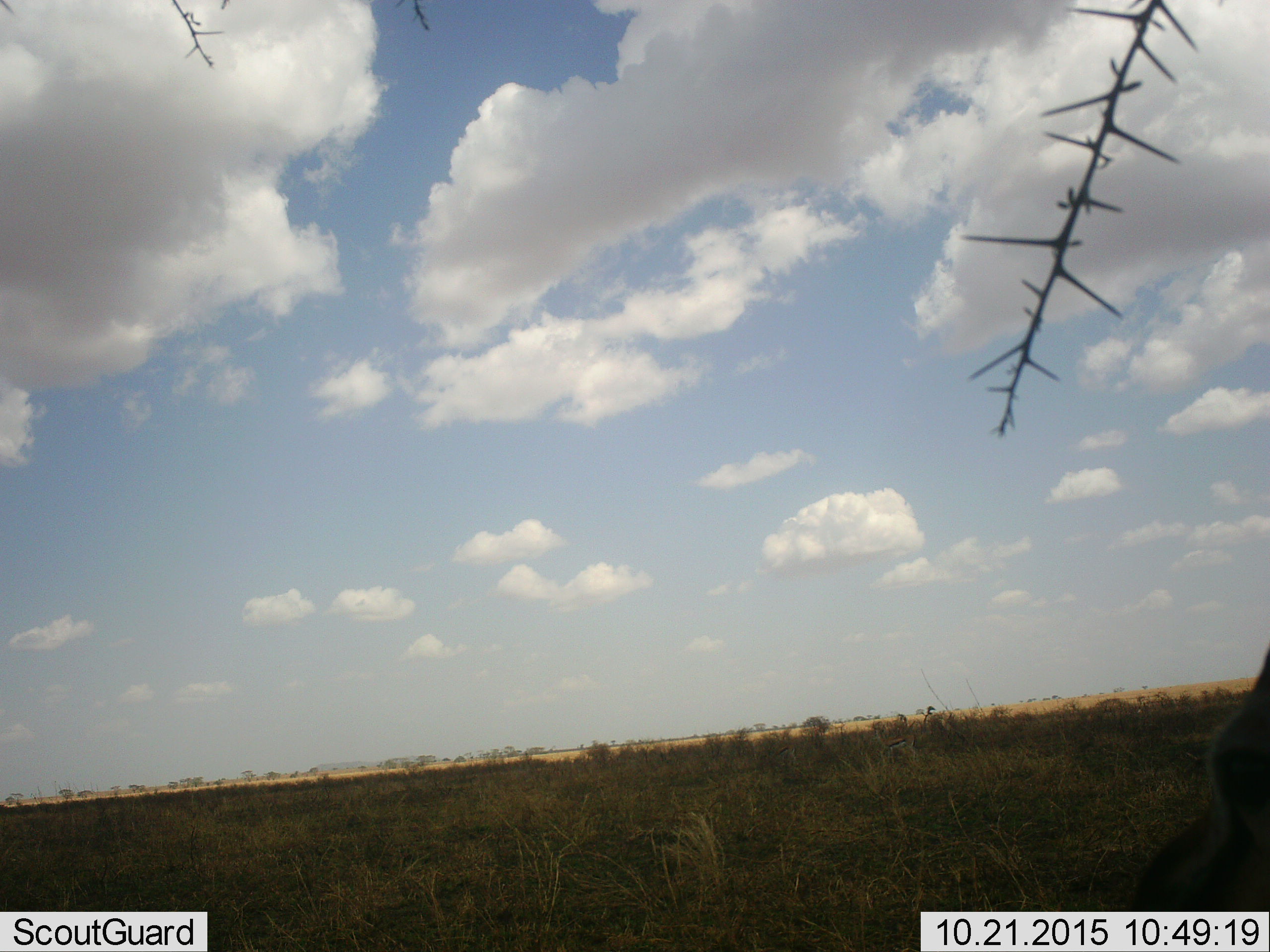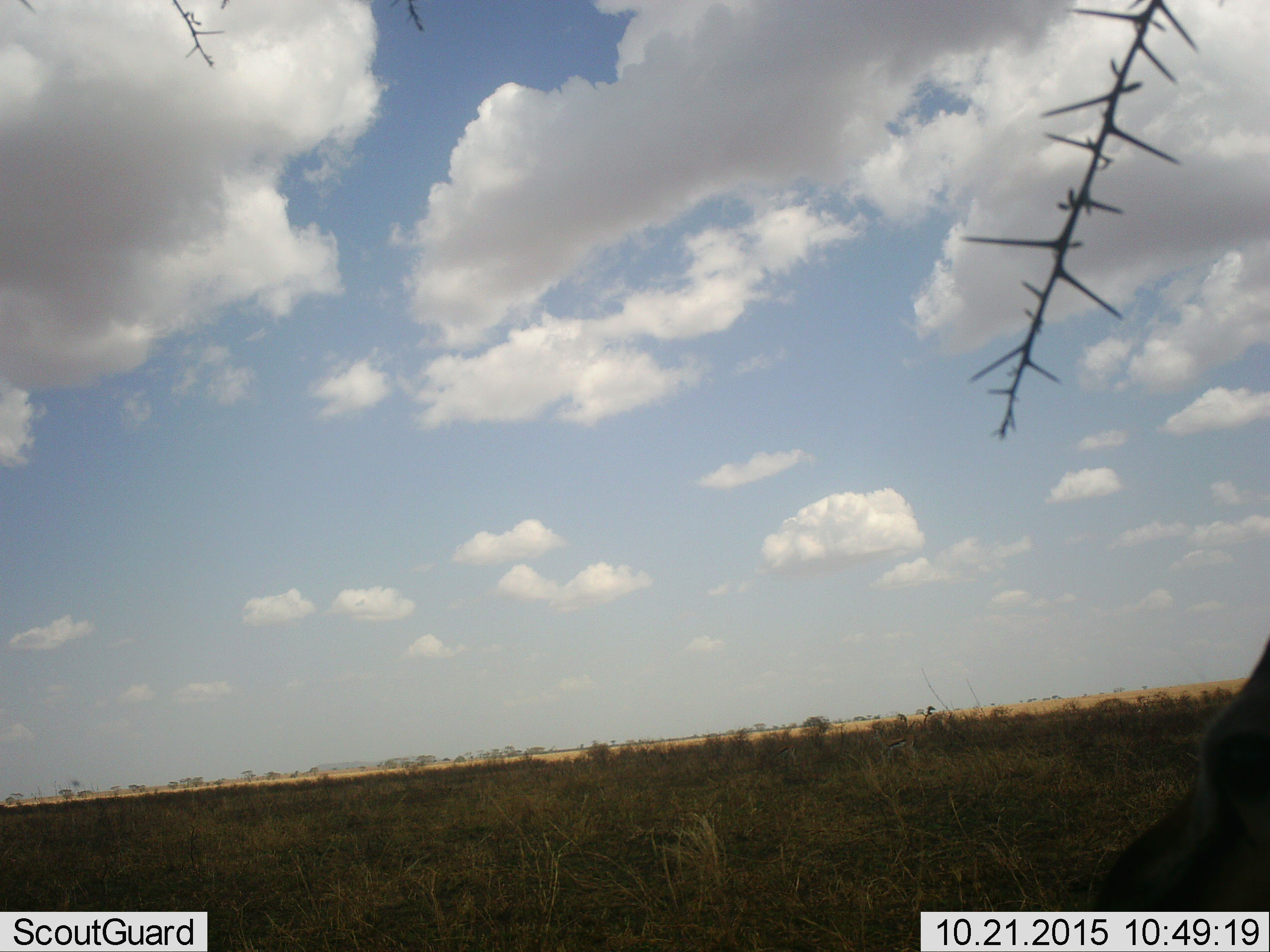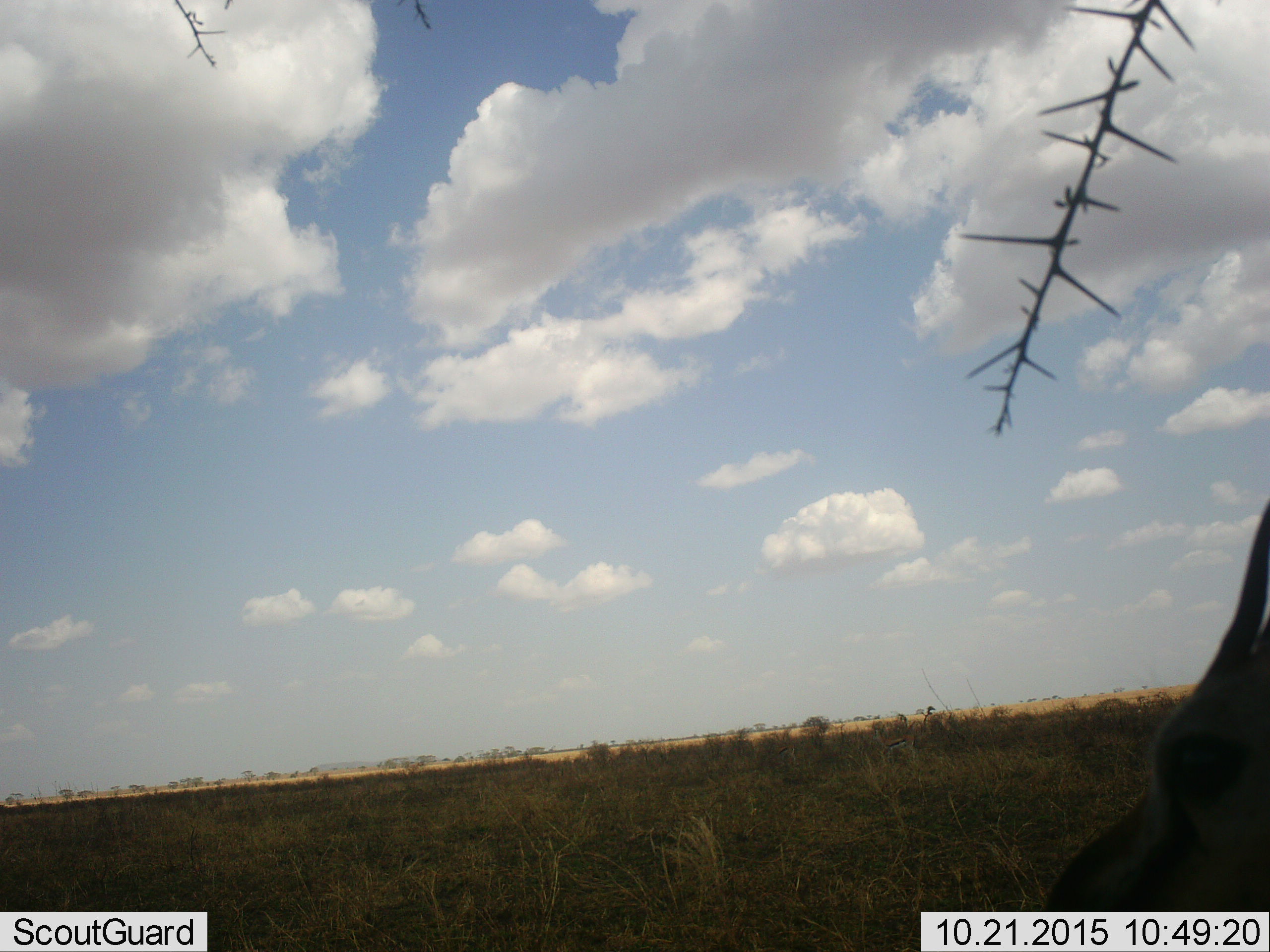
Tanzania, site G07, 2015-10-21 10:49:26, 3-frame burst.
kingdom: Animalia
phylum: Chordata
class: Mammalia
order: Artiodactyla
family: Bovidae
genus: Eudorcas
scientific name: Eudorcas thomsonii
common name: thomson's gazelle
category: gazellethomsons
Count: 1.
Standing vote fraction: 83%.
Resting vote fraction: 0%.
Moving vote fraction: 0%.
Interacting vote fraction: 0%.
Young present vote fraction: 0%.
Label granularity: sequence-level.